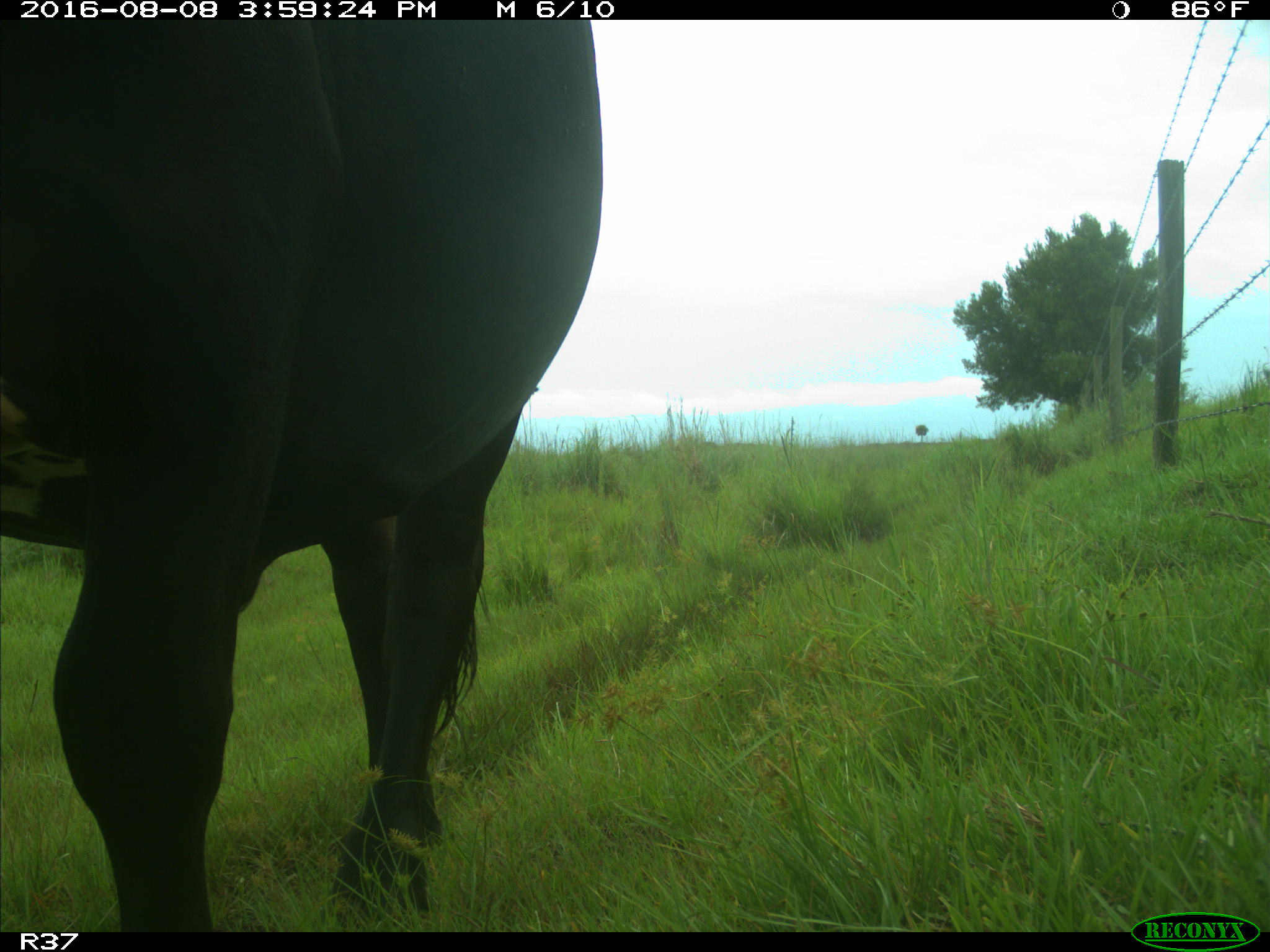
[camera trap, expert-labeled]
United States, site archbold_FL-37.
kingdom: Animalia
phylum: Chordata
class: Mammalia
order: Artiodactyla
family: Bovidae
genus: Bos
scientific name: Bos taurus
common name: domestic cow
Bos taurus (domestic cow).